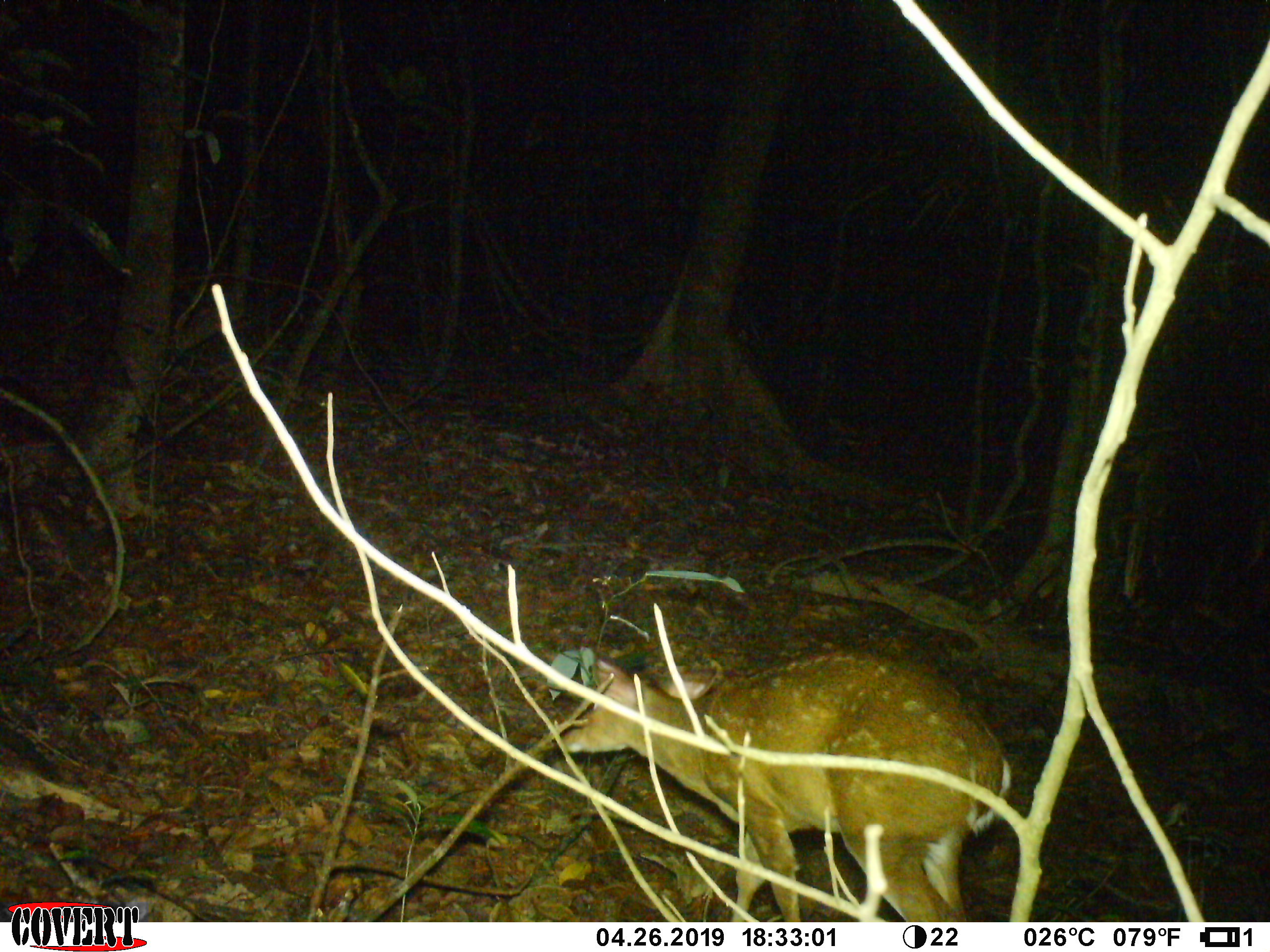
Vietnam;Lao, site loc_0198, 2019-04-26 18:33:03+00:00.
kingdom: Animalia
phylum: Chordata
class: Mammalia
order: Artiodactyla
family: Cervidae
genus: Muntiacus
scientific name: Muntiacus vuquangensis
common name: large-antlered muntjac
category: large antlered muntjac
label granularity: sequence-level